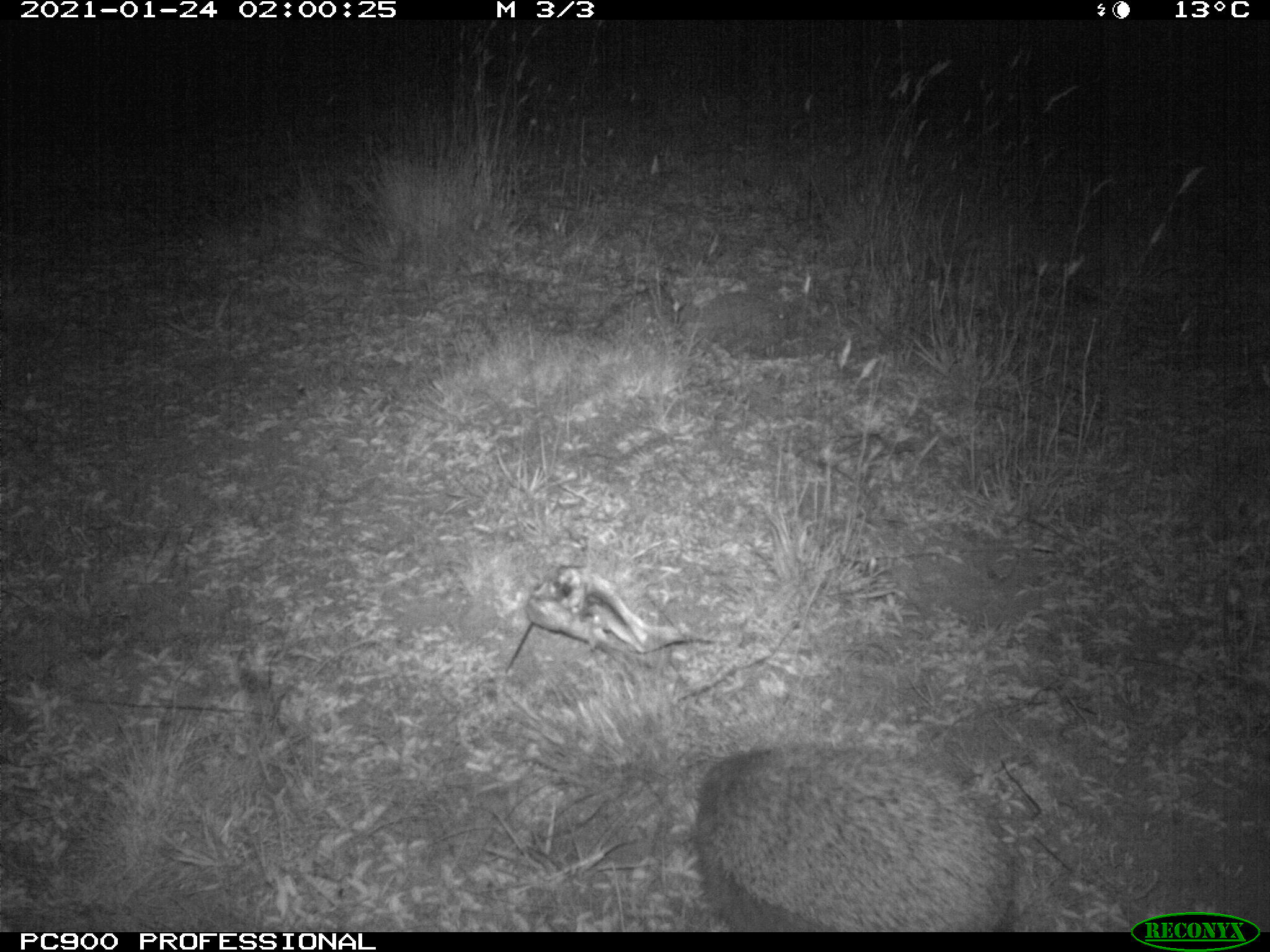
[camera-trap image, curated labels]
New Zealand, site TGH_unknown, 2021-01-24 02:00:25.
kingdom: Animalia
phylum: Chordata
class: Mammalia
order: Eulipotyphla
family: Erinaceidae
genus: Erinaceus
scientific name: Erinaceus europaeus europaeus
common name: european hedgehog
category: hedgehog